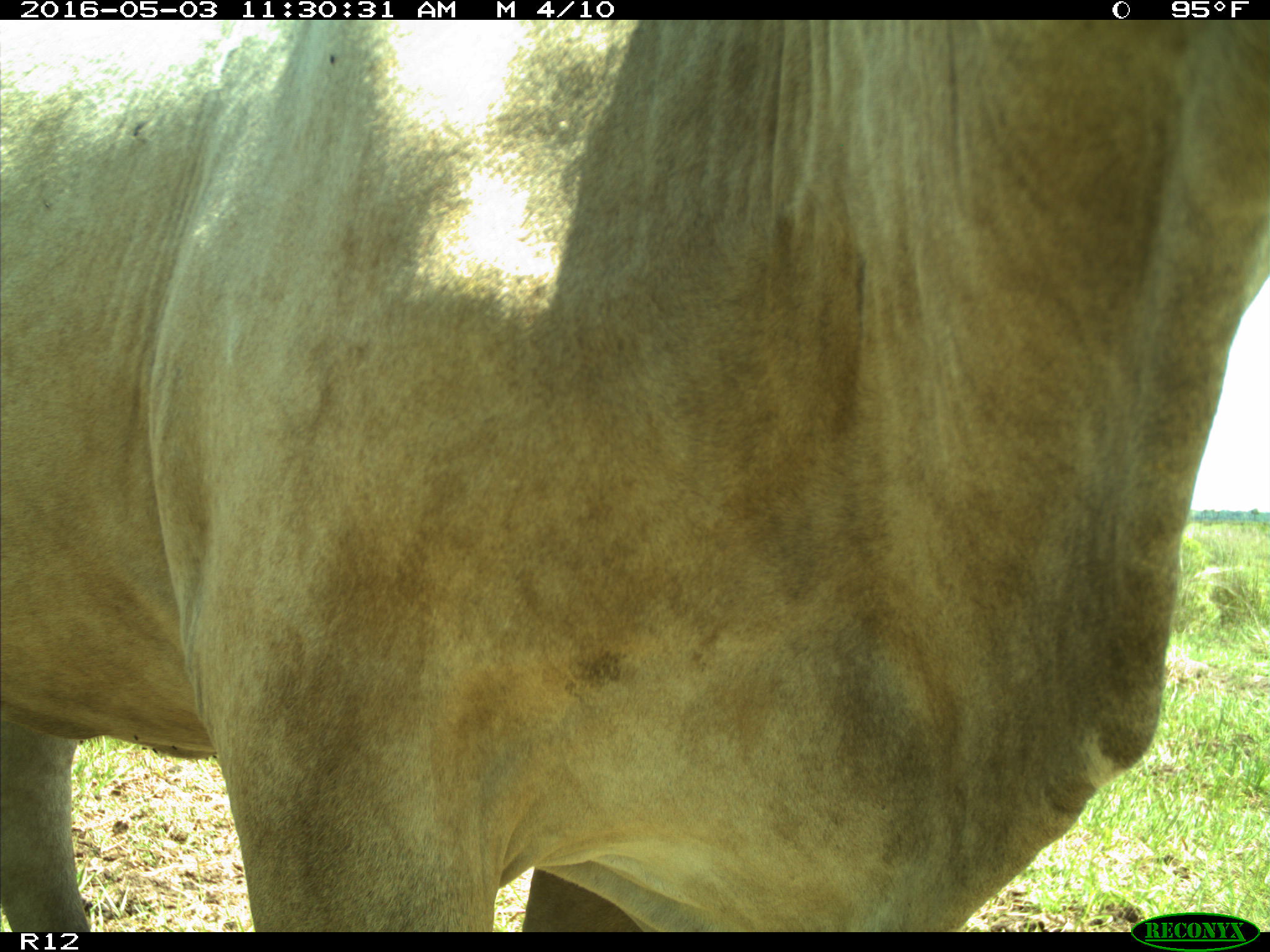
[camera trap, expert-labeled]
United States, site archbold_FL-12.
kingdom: Animalia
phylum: Chordata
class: Mammalia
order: Artiodactyla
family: Bovidae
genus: Bos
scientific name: Bos taurus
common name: domestic cow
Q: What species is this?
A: Bos taurus (domestic cow).